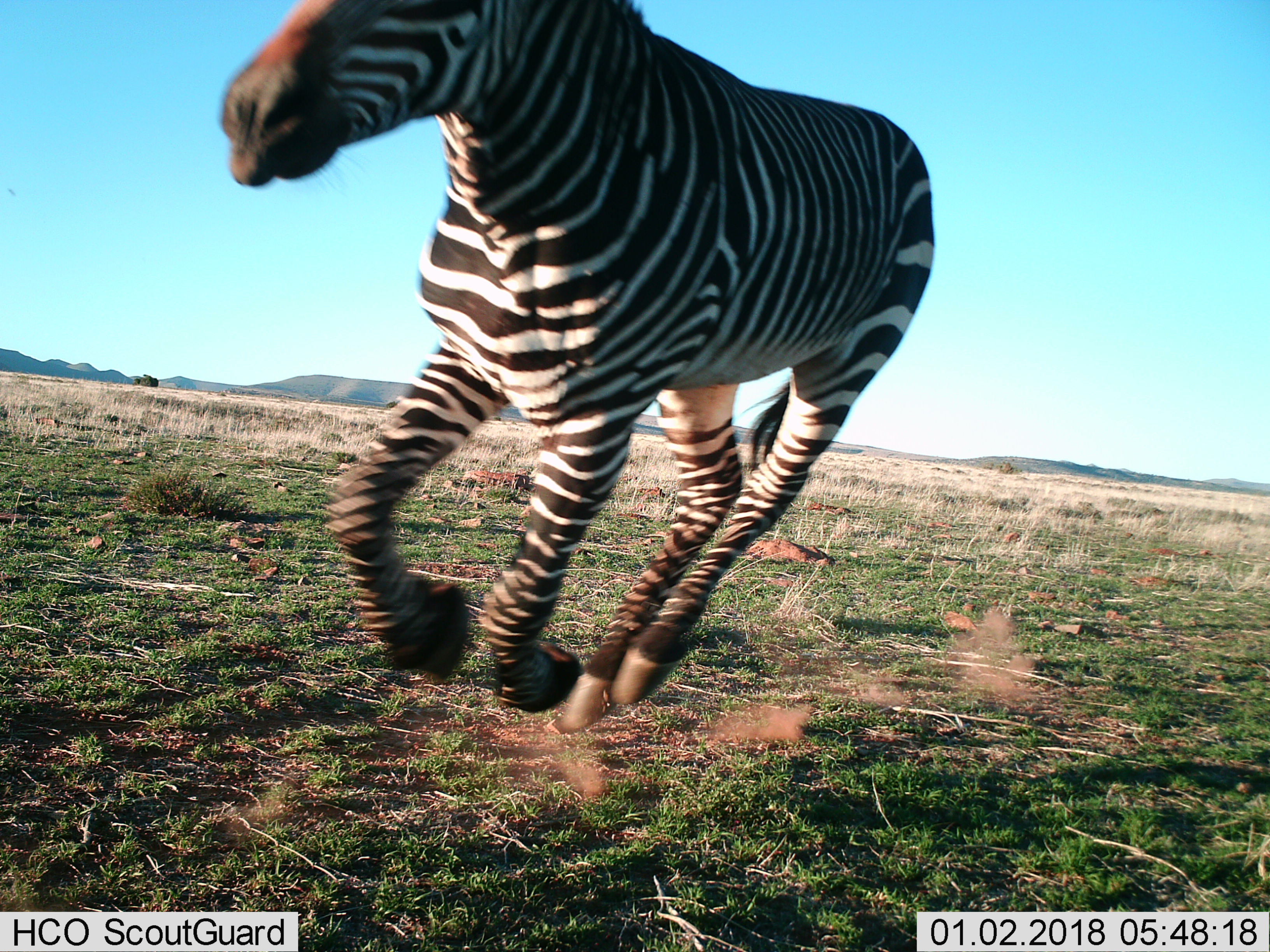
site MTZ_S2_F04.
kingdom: Animalia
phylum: Chordata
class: Mammalia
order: Perissodactyla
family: Equidae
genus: Equus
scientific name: Equus zebra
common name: mountain zebra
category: zebramountain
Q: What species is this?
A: Zebramountain (mountain zebra) (Equus zebra).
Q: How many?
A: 1.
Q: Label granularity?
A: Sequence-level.